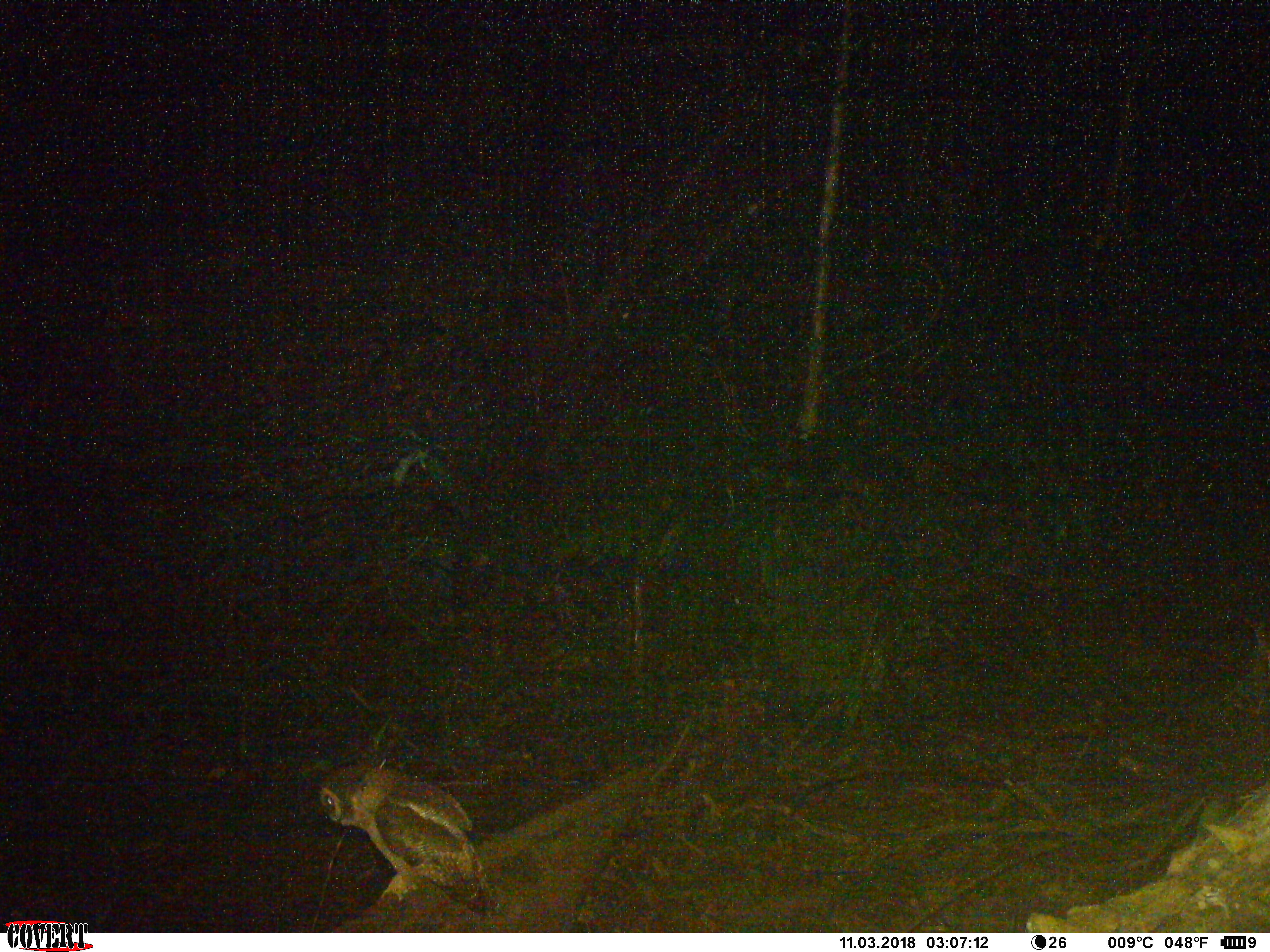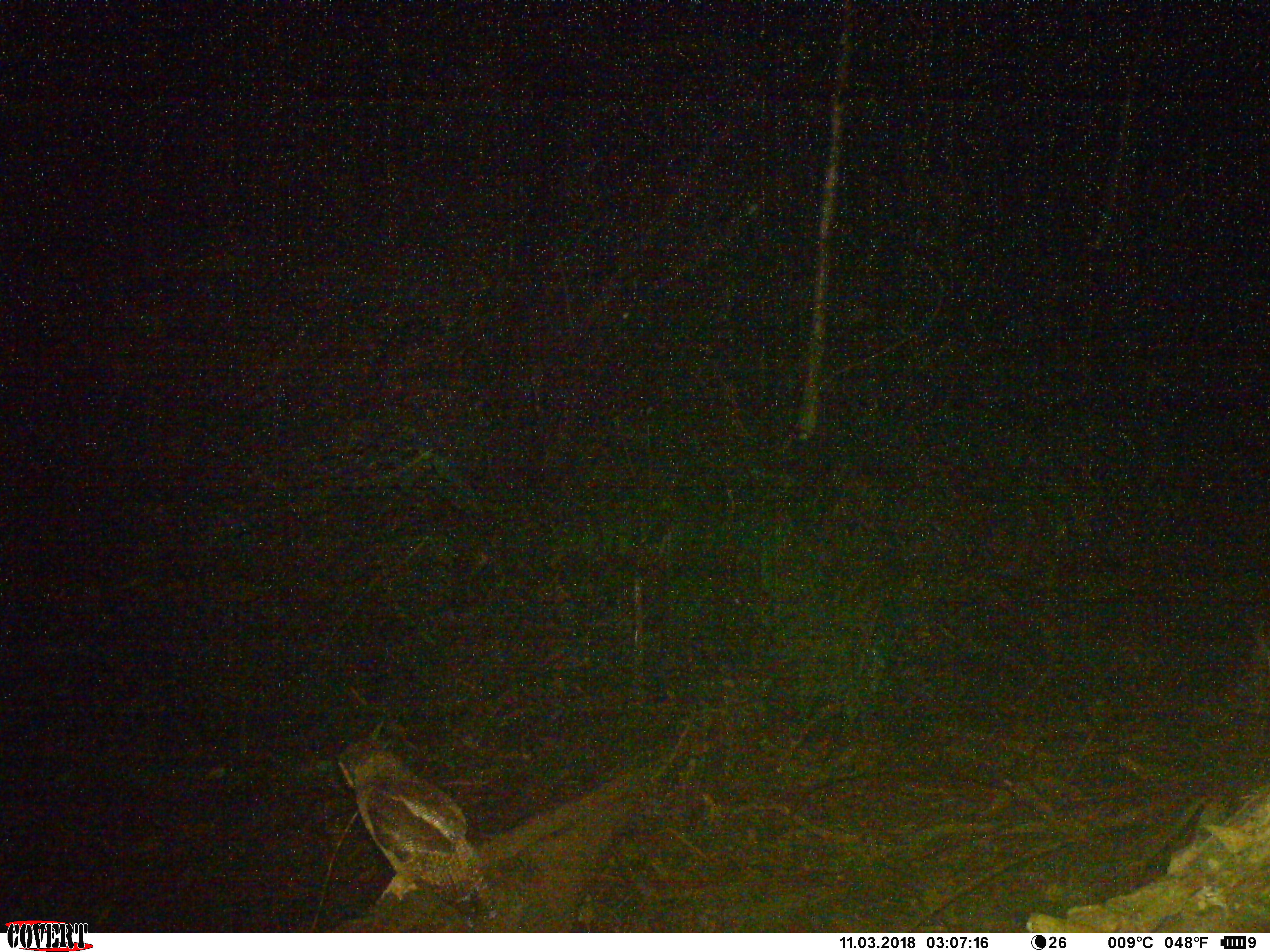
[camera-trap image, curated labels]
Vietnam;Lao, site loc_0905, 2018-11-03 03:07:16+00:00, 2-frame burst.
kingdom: Animalia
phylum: Chordata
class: Aves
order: Strigiformes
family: Strigidae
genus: Strix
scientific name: Strix leptogrammica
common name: brown wood owl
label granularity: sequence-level